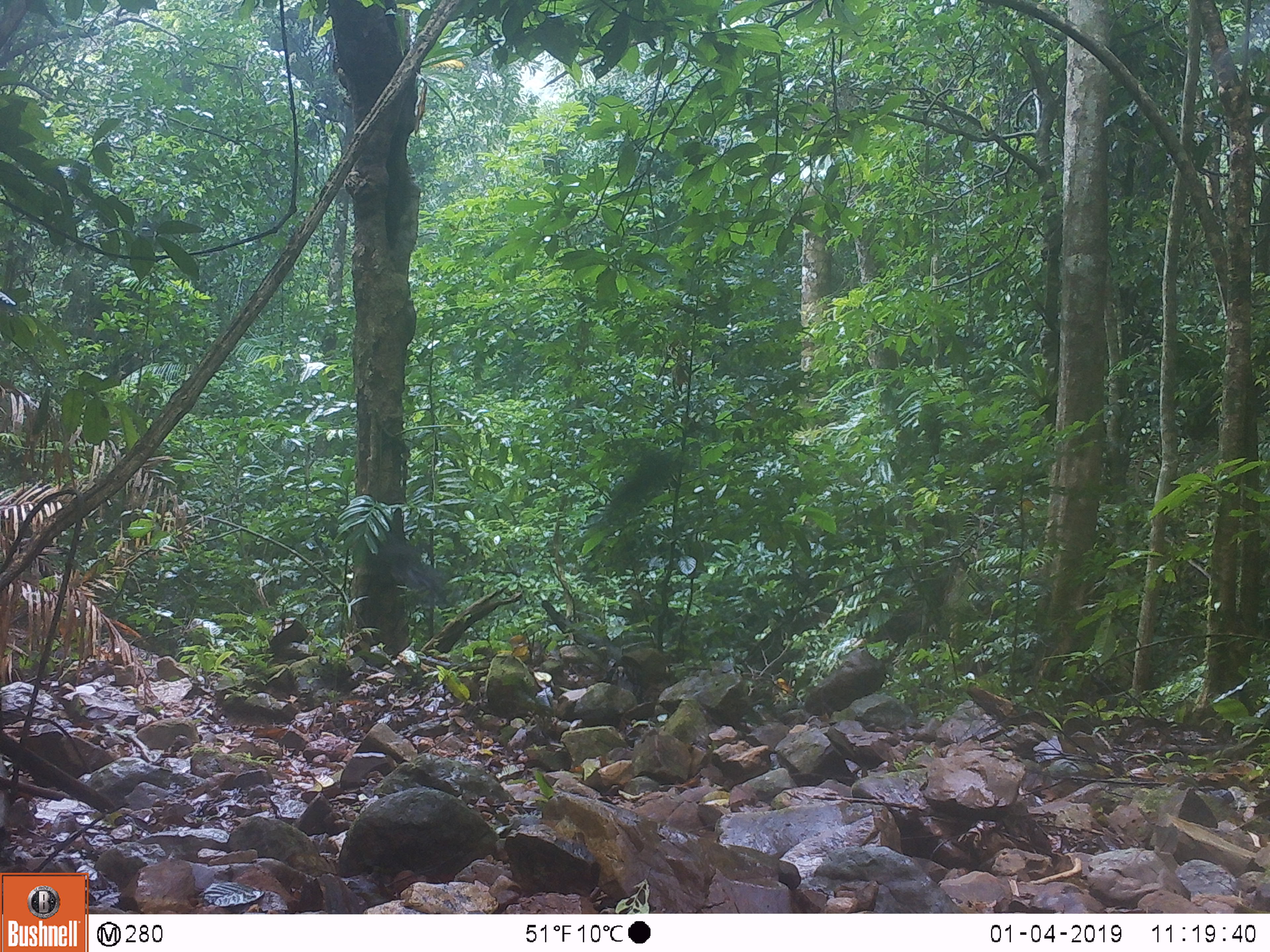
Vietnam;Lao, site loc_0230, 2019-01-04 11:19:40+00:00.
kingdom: Animalia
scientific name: Animalia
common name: animal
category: unidentified animal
Unidentified animal (animal) (Animalia). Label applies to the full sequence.